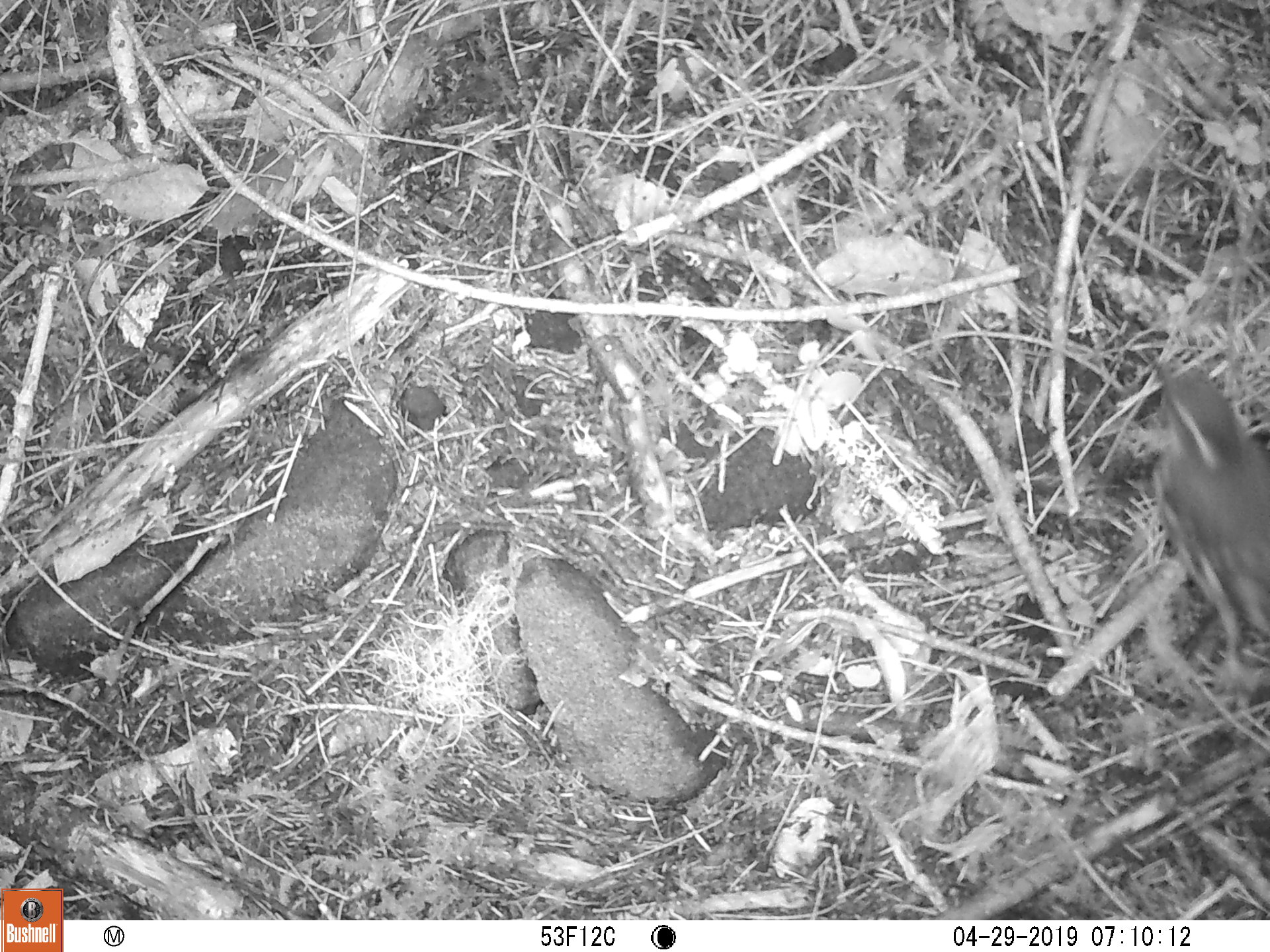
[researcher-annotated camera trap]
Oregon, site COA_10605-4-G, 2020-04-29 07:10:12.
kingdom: Animalia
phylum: Chordata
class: Aves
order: Passeriformes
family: Turdidae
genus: Ixoreus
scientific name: Ixoreus naevius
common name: varied thrush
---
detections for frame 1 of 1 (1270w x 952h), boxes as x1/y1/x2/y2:
varied thrush: 1151/354/1264/658